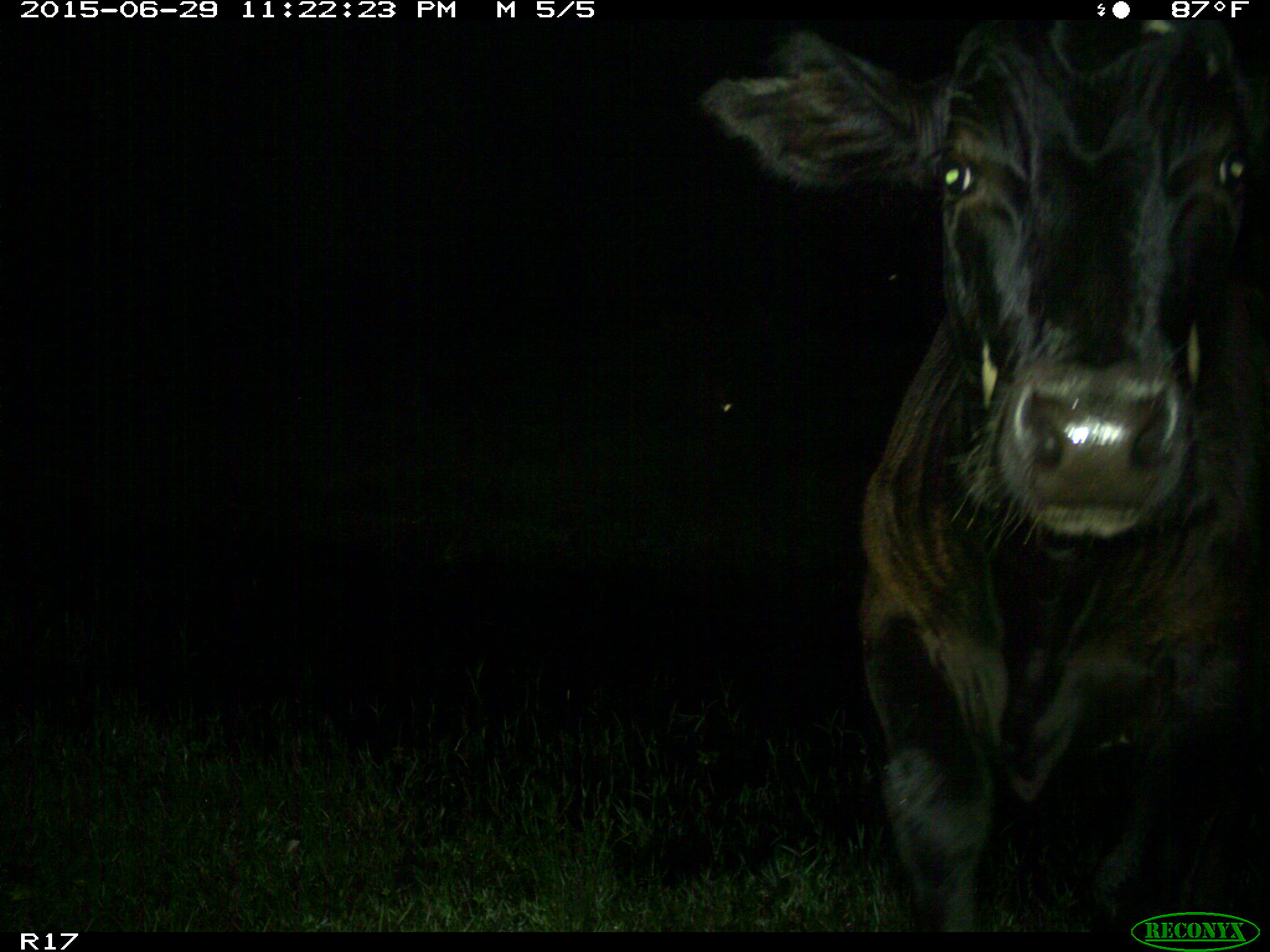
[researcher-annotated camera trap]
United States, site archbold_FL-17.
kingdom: Animalia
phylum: Chordata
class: Mammalia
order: Artiodactyla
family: Bovidae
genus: Bos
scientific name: Bos taurus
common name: domestic cow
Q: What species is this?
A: Bos taurus (domestic cow).